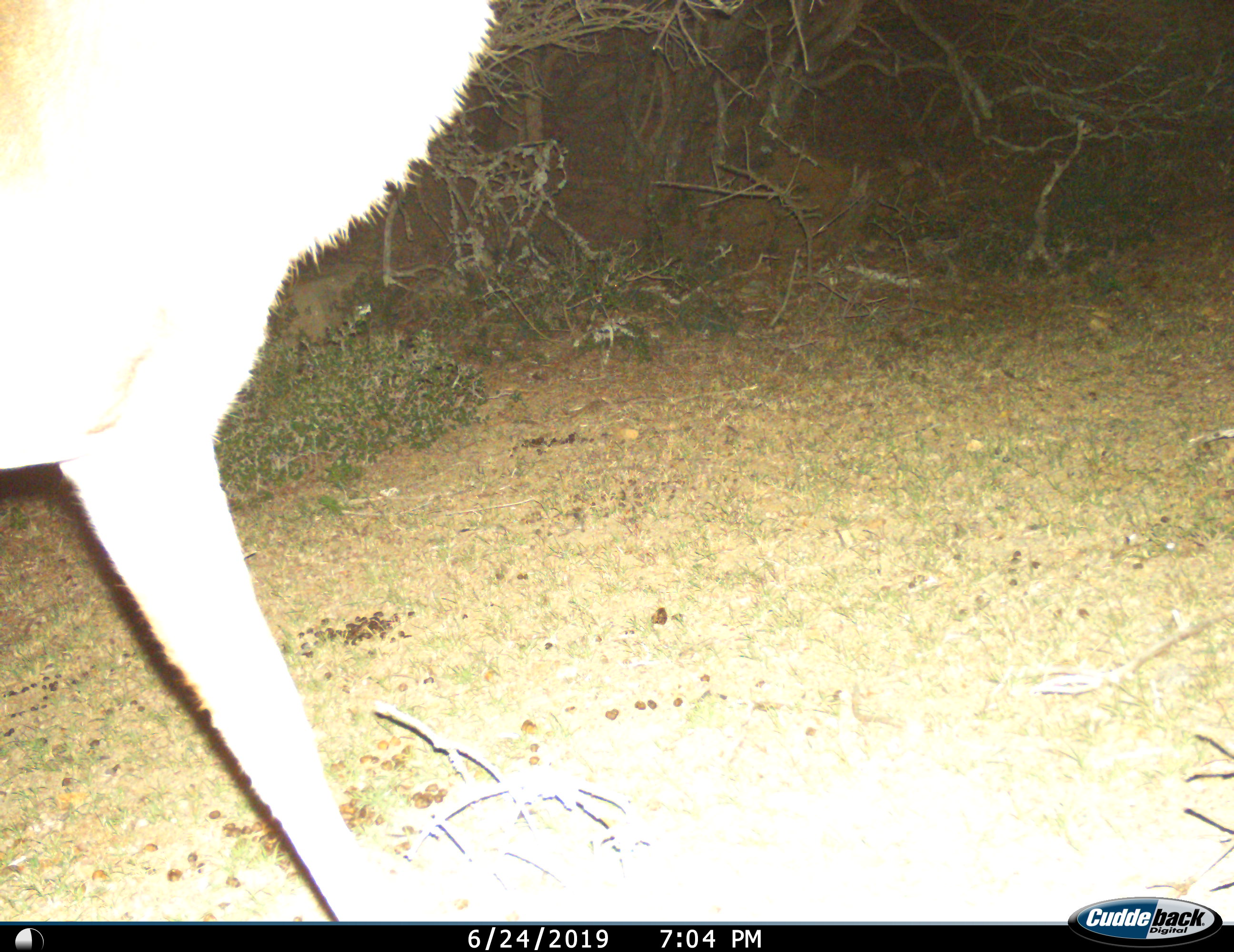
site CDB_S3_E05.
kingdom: Animalia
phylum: Chordata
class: Mammalia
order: Artiodactyla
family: Bovidae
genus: Tragelaphus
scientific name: Tragelaphus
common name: kudu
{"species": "kudu (Tragelaphus)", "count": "1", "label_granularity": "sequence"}